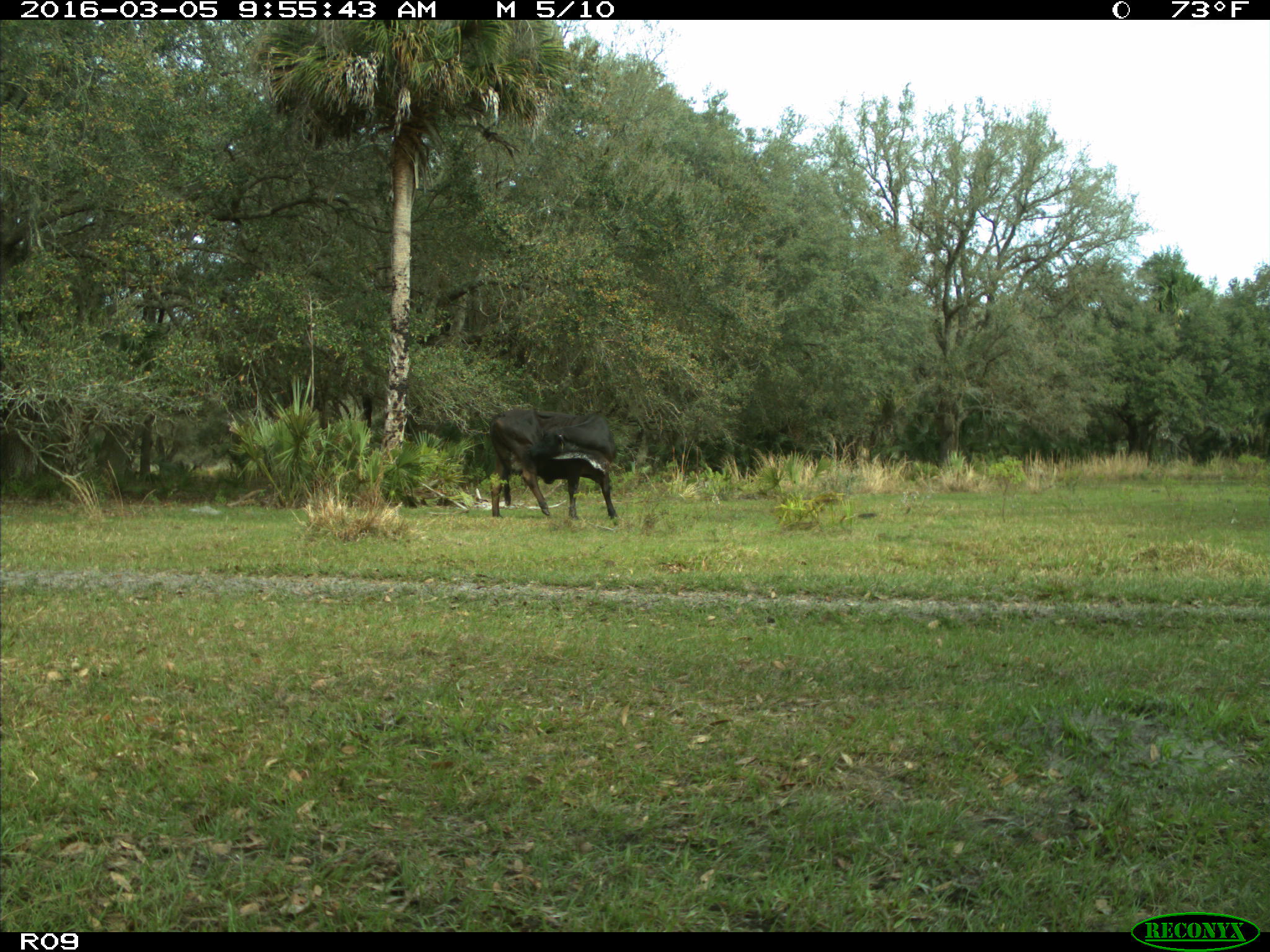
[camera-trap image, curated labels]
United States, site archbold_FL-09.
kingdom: Animalia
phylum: Chordata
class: Mammalia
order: Artiodactyla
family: Bovidae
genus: Bos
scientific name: Bos taurus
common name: domestic cow